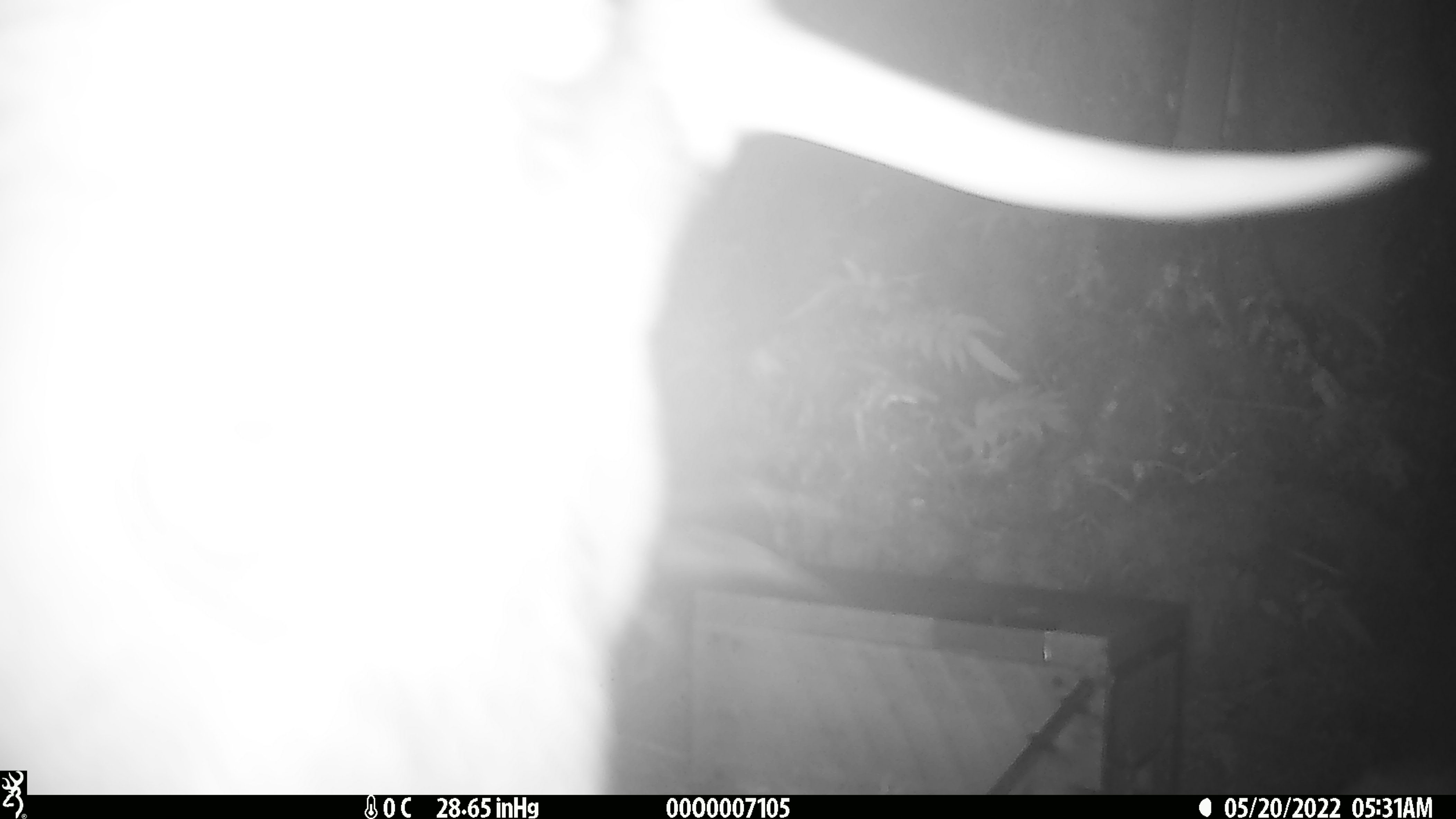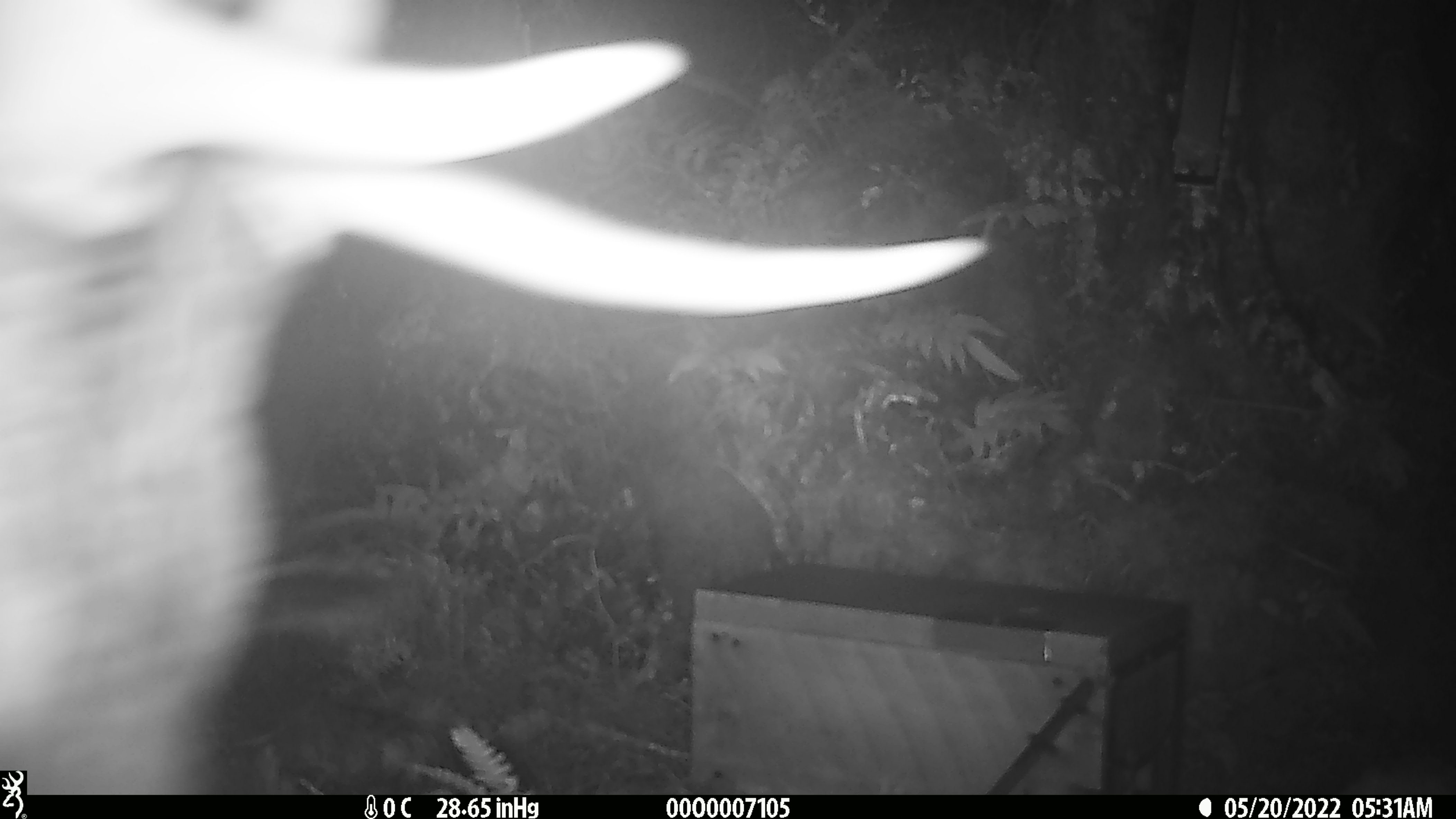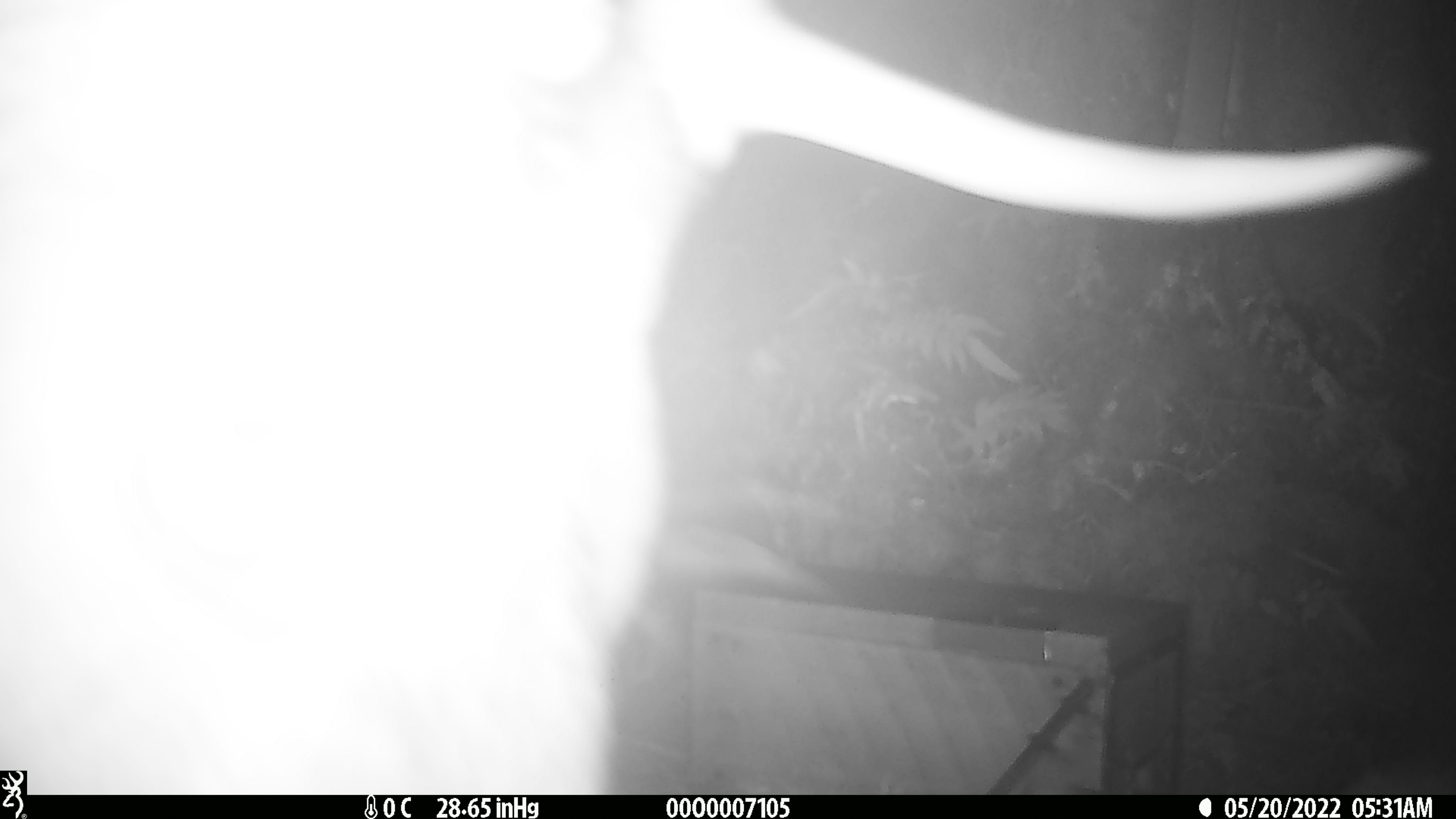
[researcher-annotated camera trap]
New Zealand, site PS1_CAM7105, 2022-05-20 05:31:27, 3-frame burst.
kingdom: Animalia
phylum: Chordata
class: Mammalia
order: Artiodactyla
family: Cervidae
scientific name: Cervidae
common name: deer